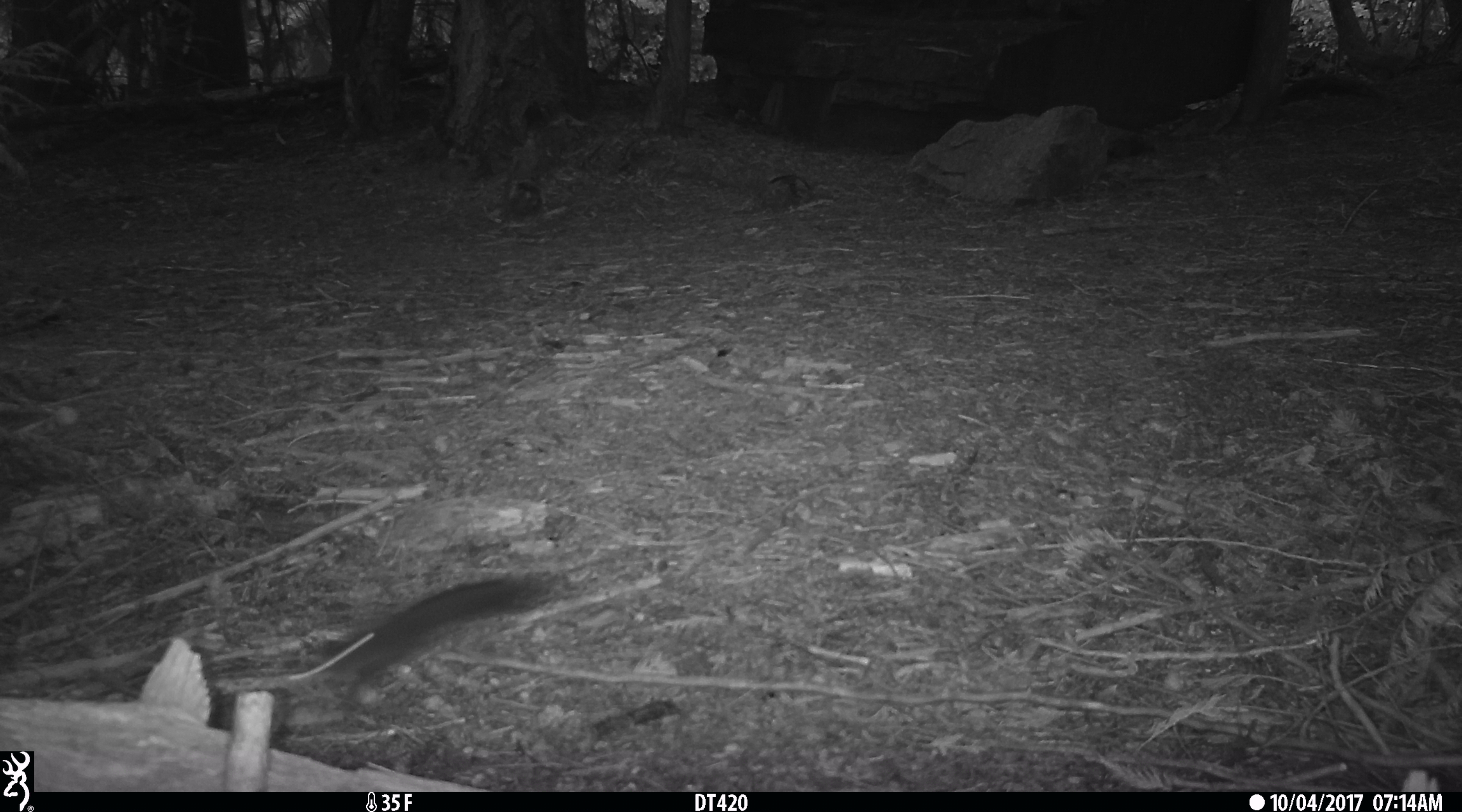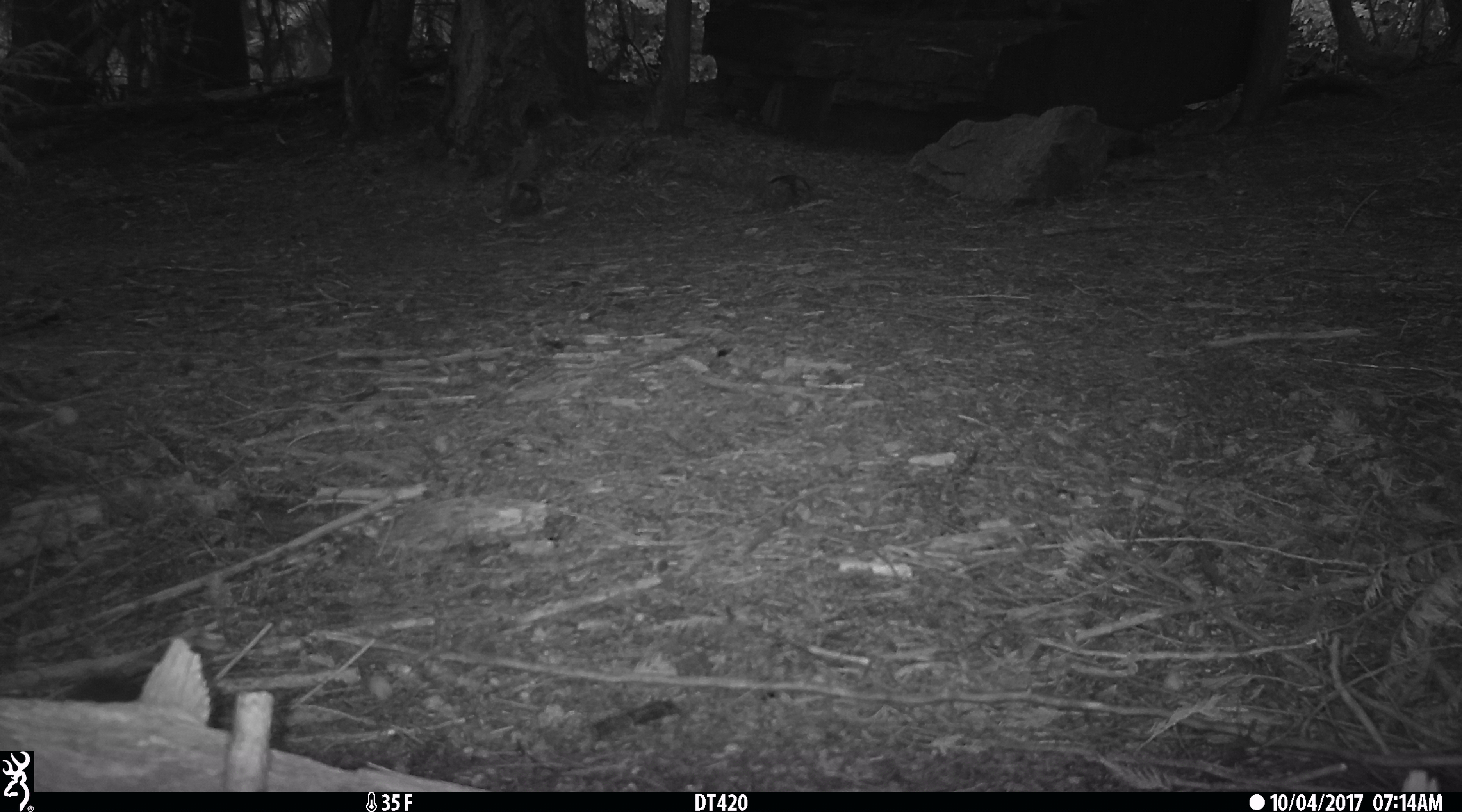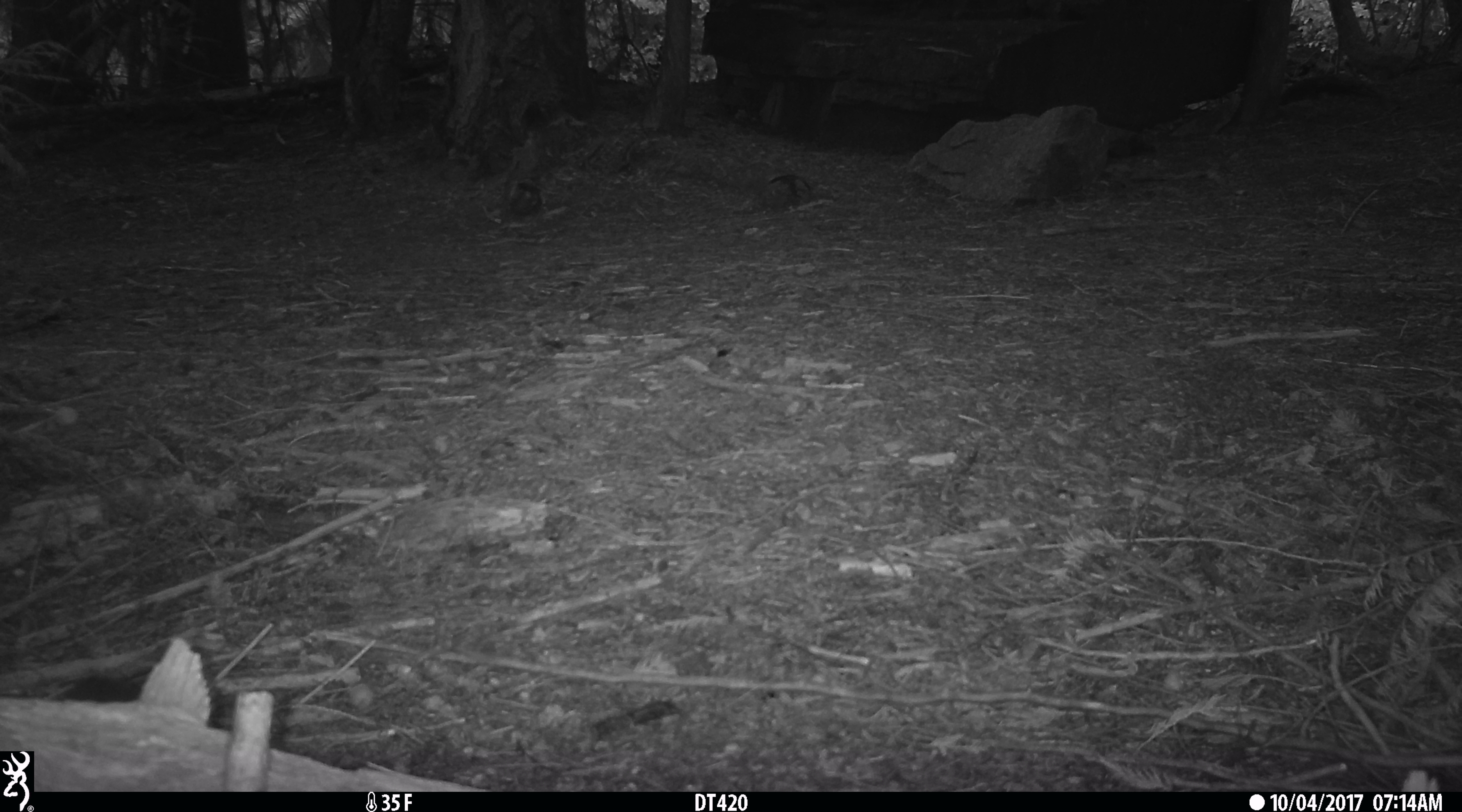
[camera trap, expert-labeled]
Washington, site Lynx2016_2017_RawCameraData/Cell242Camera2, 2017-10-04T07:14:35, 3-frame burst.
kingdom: Animalia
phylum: Chordata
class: Mammalia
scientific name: Mammalia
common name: small mammal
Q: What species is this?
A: Small mammal (Mammalia).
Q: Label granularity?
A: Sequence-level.